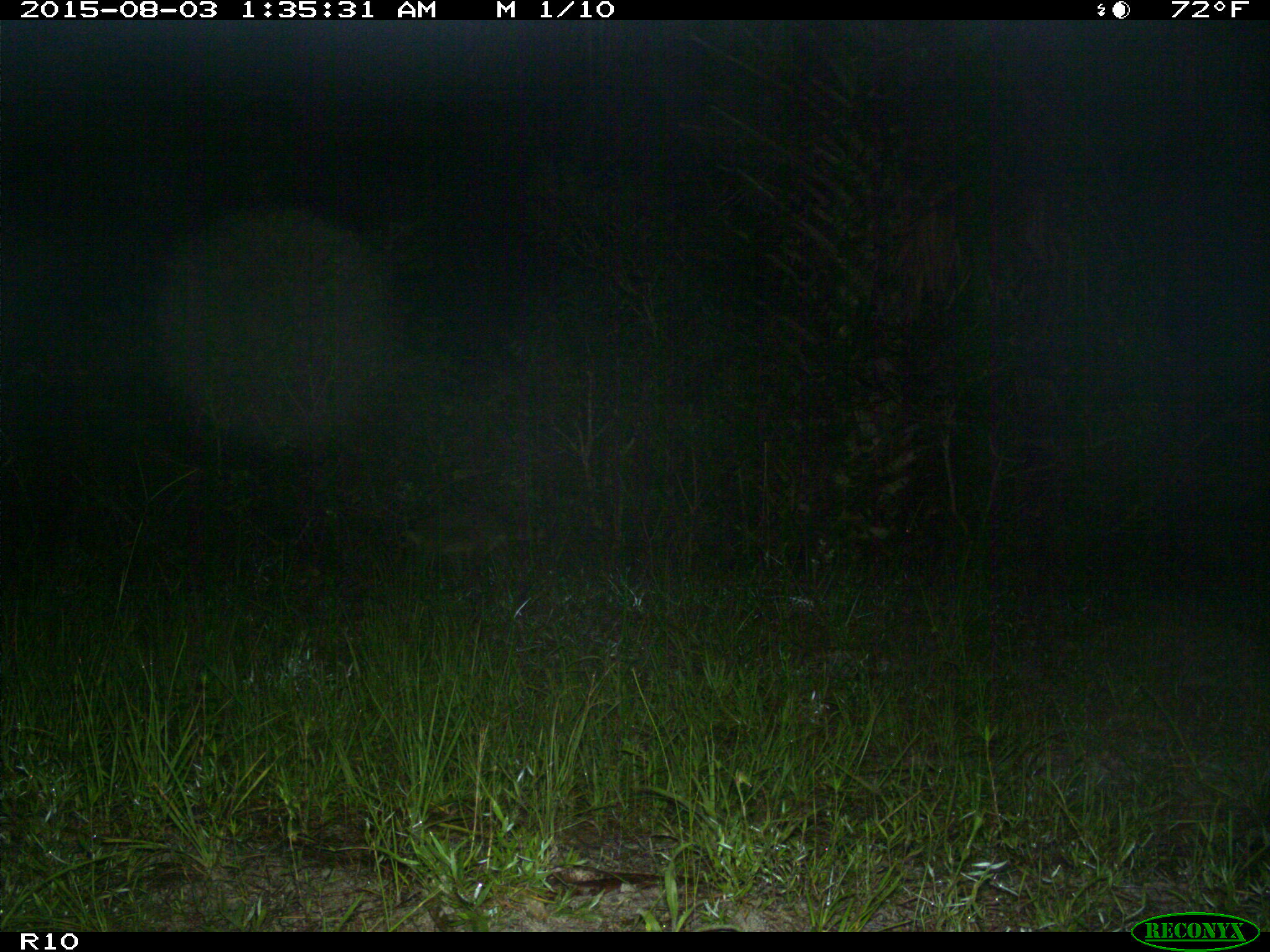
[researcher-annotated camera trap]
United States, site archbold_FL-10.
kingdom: Animalia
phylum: Chordata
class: Mammalia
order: Carnivora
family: Procyonidae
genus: Procyon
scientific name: Procyon lotor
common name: common raccoon